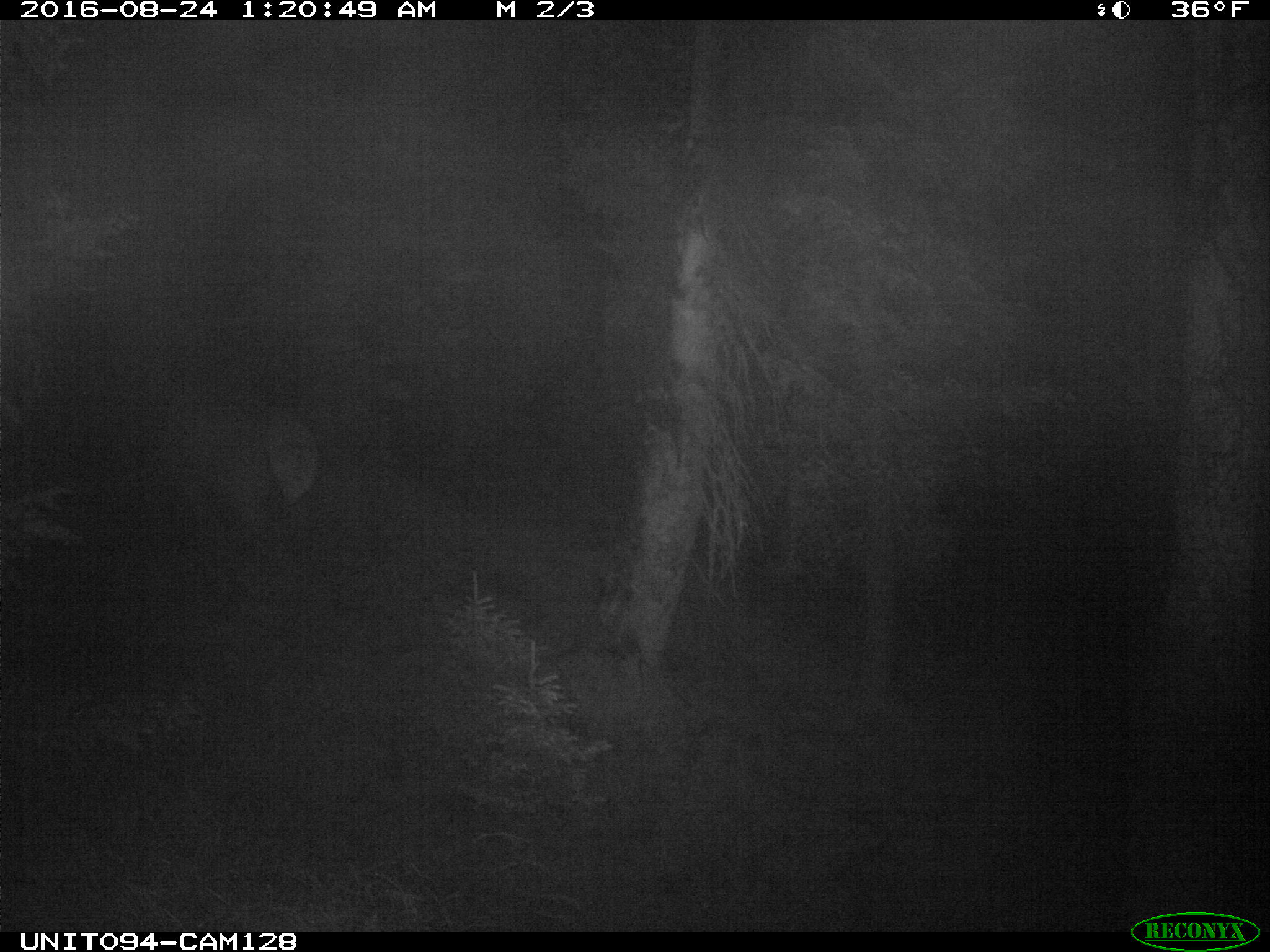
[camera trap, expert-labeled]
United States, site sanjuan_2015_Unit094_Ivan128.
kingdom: Animalia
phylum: Chordata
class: Mammalia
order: Artiodactyla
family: Cervidae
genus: Cervus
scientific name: Cervus elaphus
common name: red deer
Cervus elaphus (red deer).